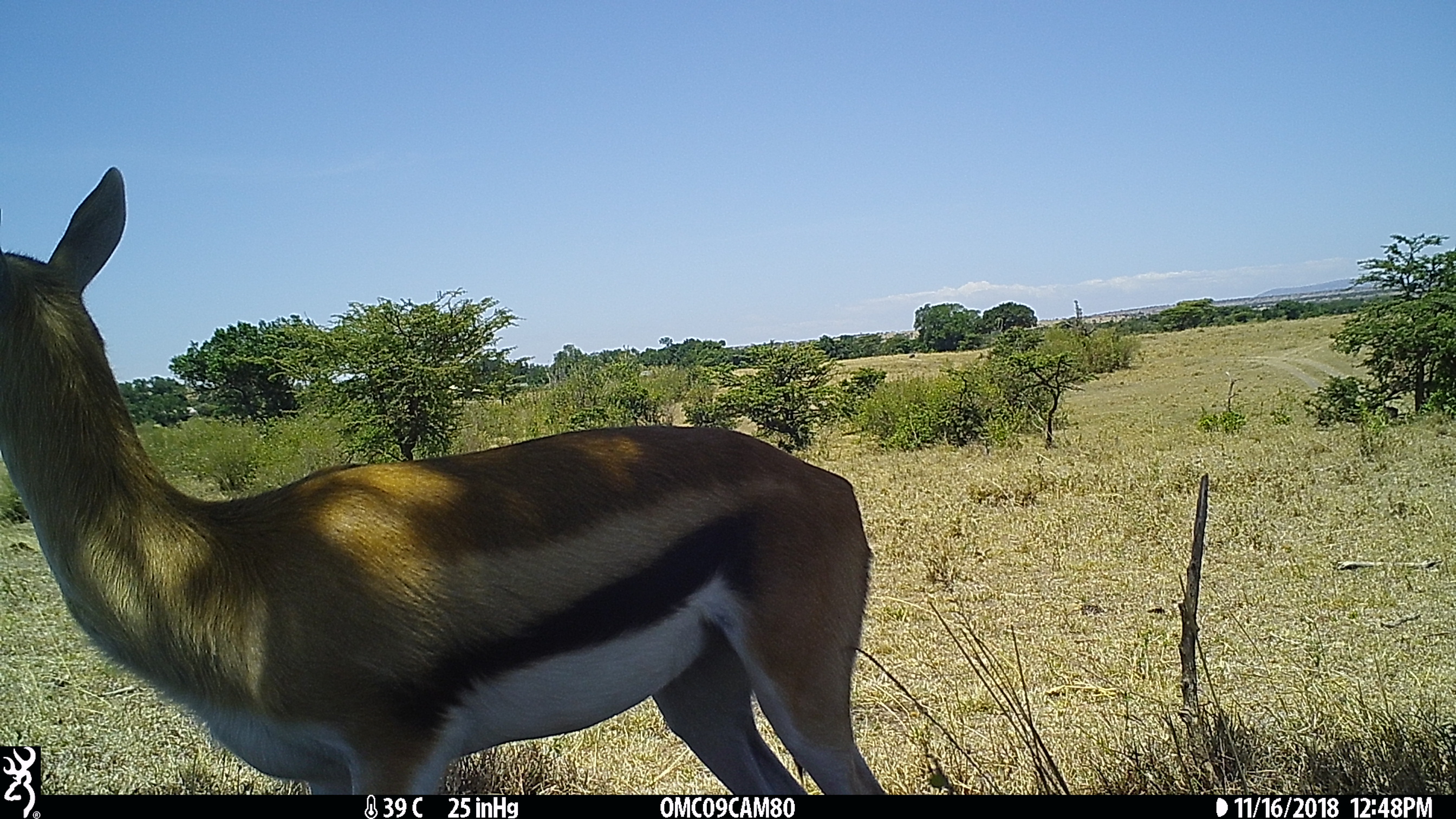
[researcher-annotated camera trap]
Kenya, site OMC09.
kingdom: Animalia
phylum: Chordata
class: Mammalia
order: Artiodactyla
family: Bovidae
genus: Eudorcas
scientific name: Eudorcas thomsonii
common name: thomon's gazelle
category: gazelle thomsons